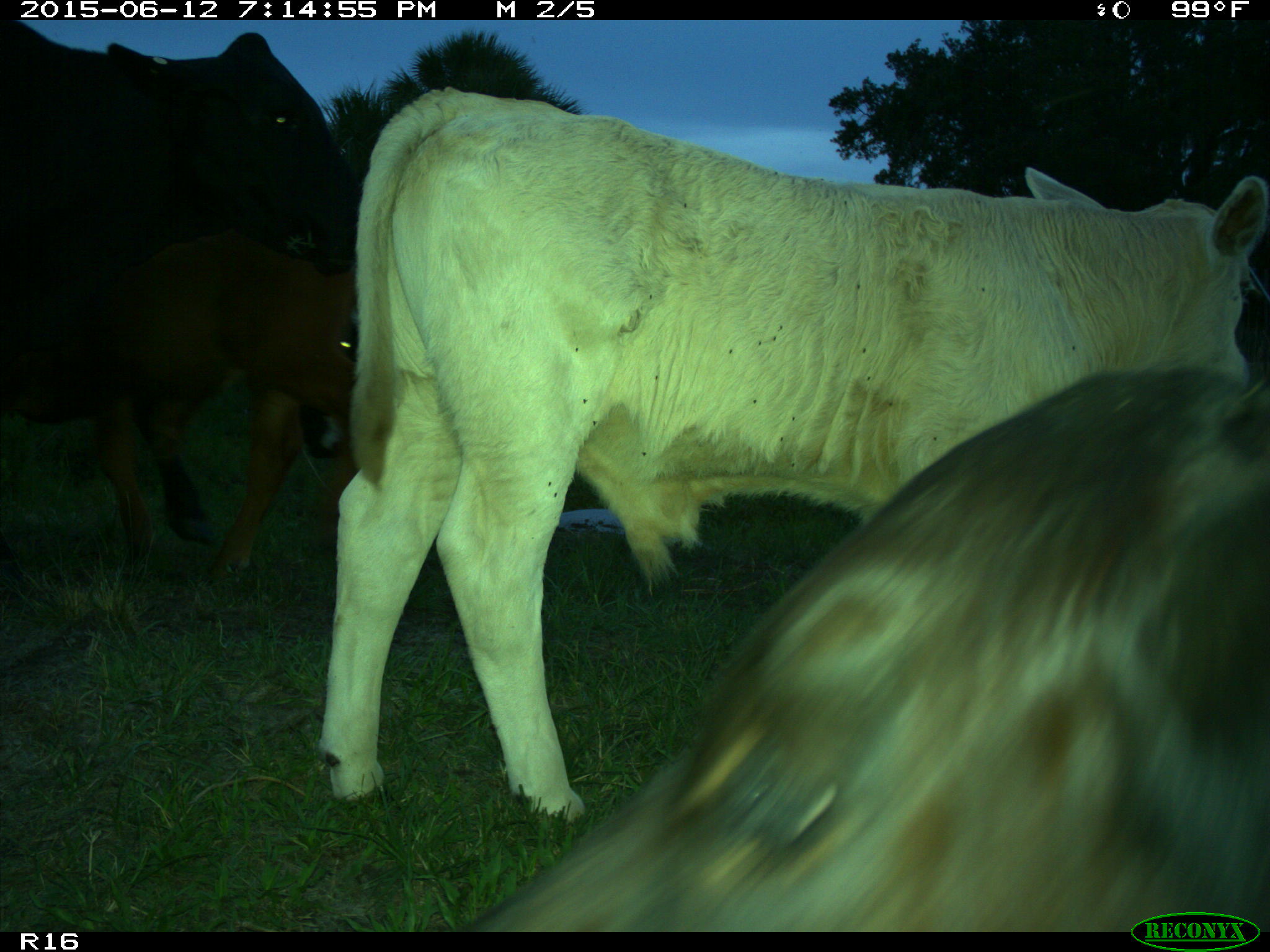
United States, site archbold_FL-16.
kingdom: Animalia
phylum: Chordata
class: Mammalia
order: Artiodactyla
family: Bovidae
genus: Bos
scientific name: Bos taurus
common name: domestic cow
Bos taurus (domestic cow).